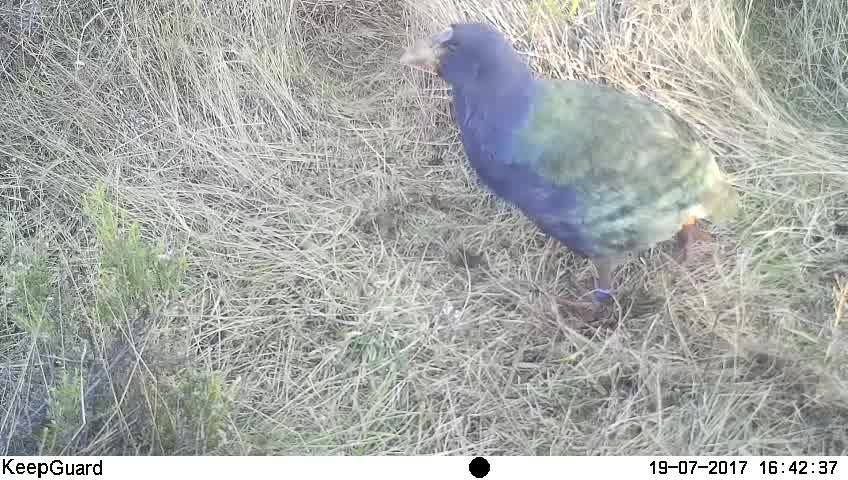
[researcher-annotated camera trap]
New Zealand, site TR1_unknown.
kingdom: Animalia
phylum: Chordata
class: Aves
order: Gruiformes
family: Rallidae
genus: Porphyrio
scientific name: Porphyrio mantelli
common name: takahe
Takahe (Porphyrio mantelli).